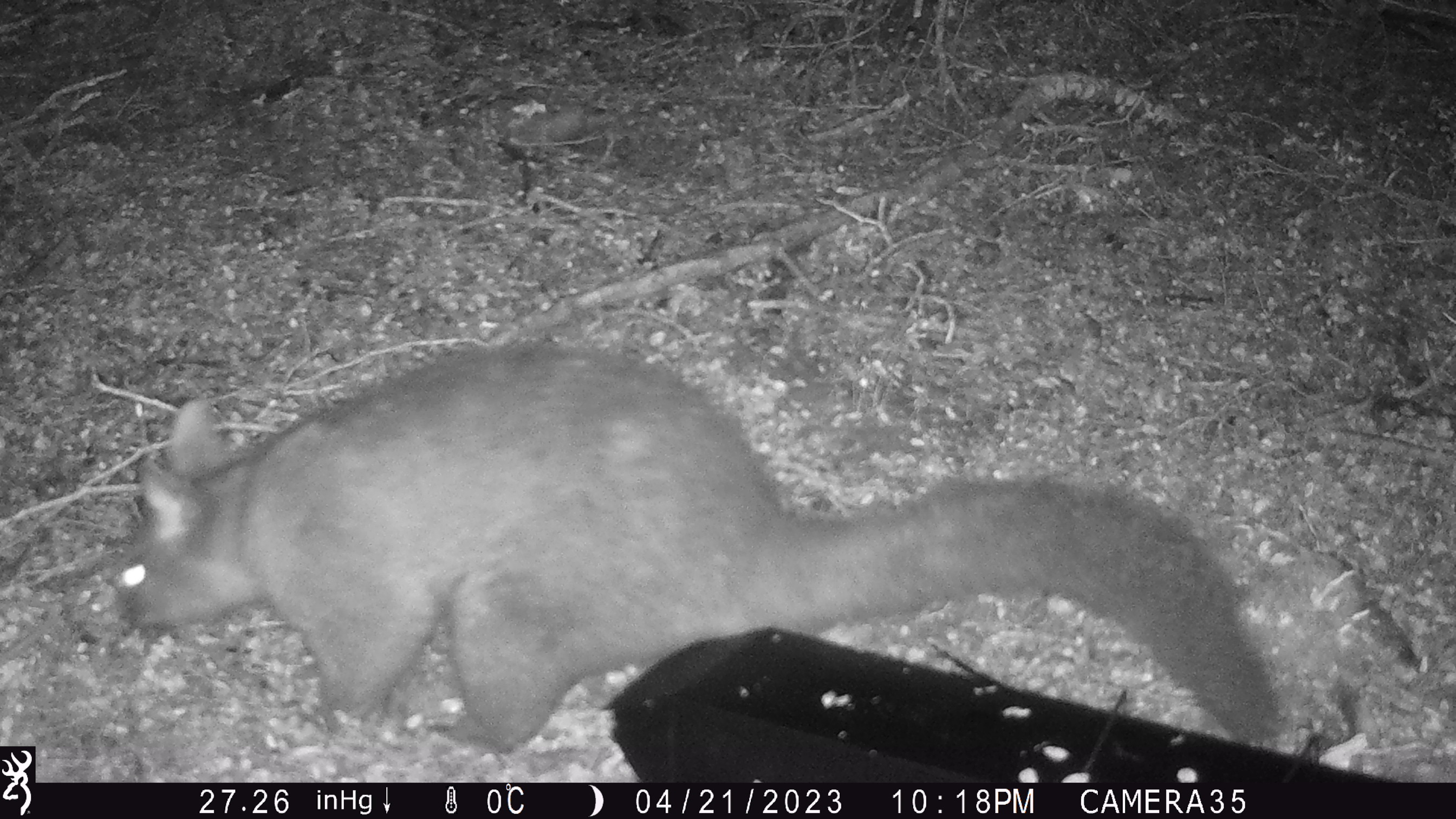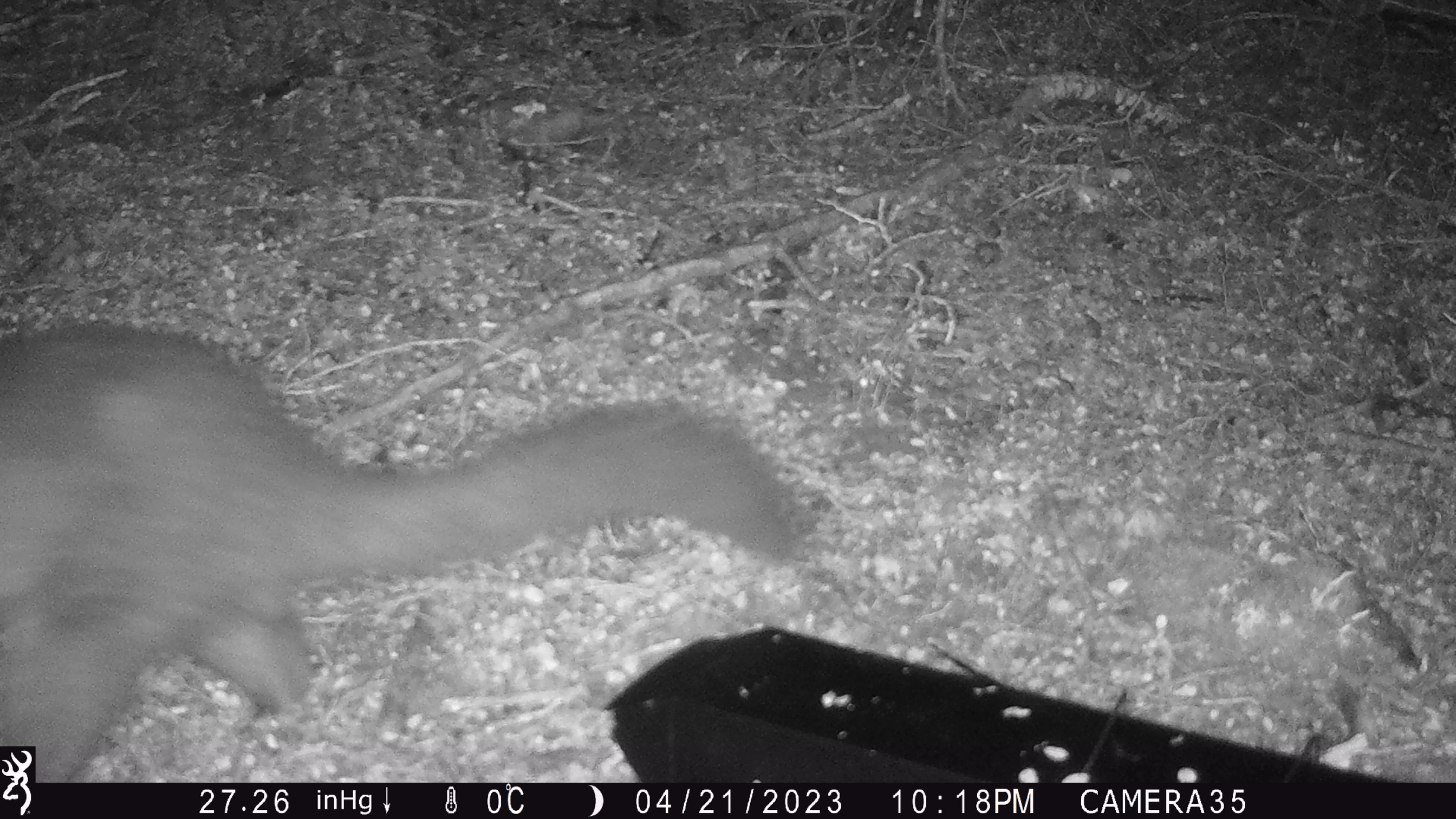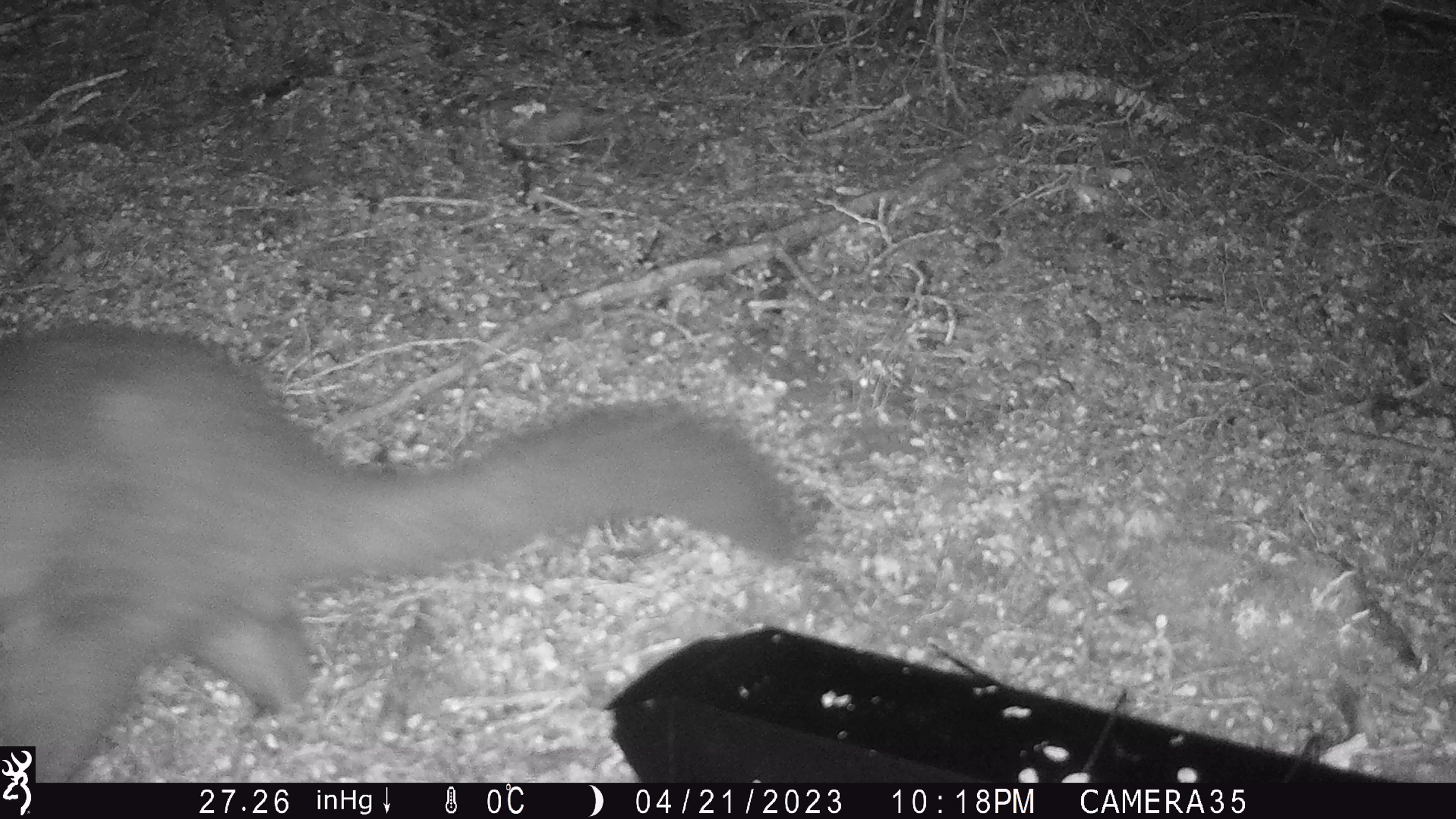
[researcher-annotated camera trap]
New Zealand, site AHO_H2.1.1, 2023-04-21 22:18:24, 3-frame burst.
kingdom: Animalia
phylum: Chordata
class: Mammalia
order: Carnivora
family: Mustelidae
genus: Mustela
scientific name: Mustela erminea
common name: stoat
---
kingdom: Animalia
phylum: Chordata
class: Mammalia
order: Diprotodontia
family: Phalangeridae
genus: Trichosurus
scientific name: Trichosurus vulpecula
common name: common brushtail possum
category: possum